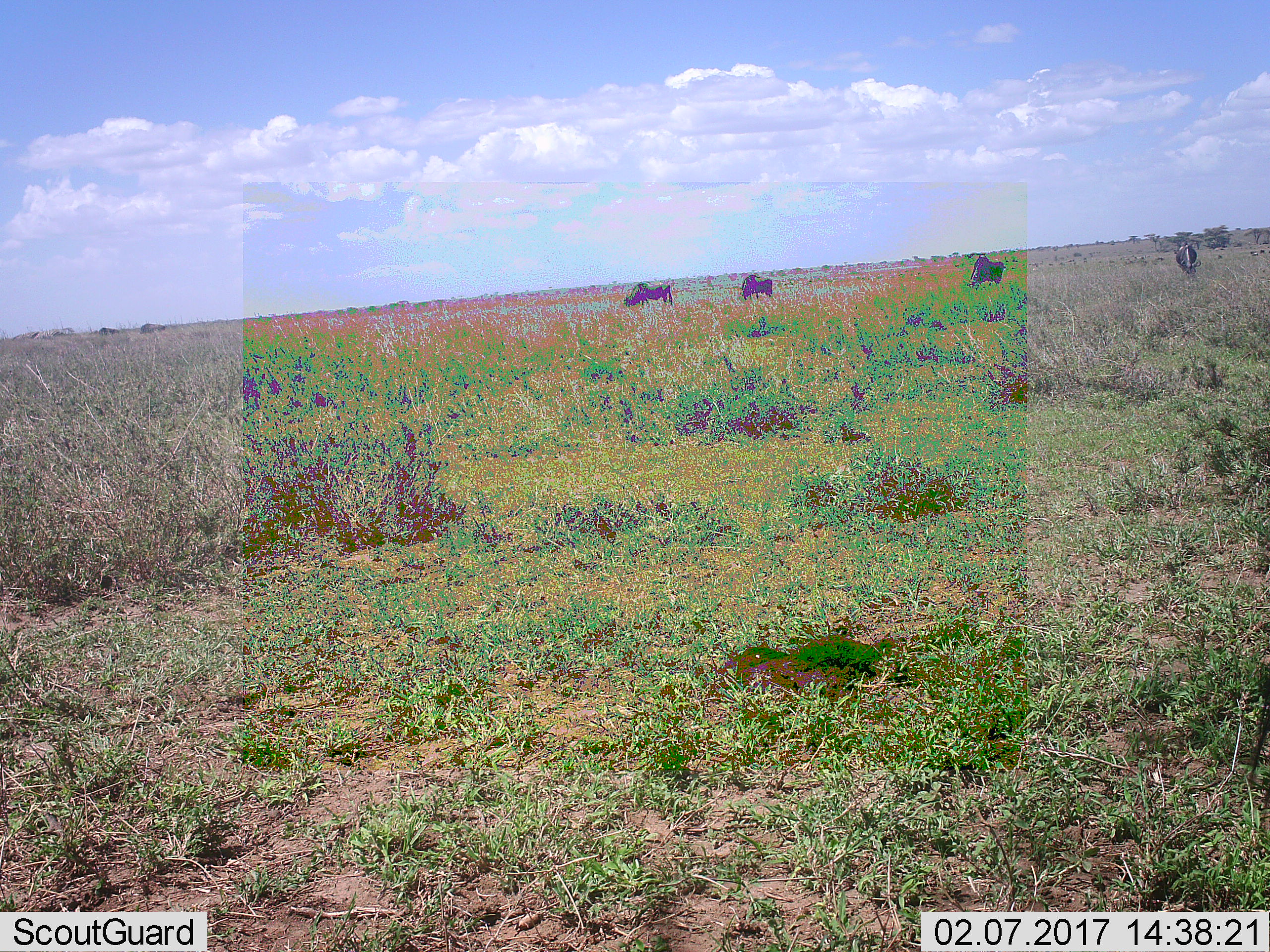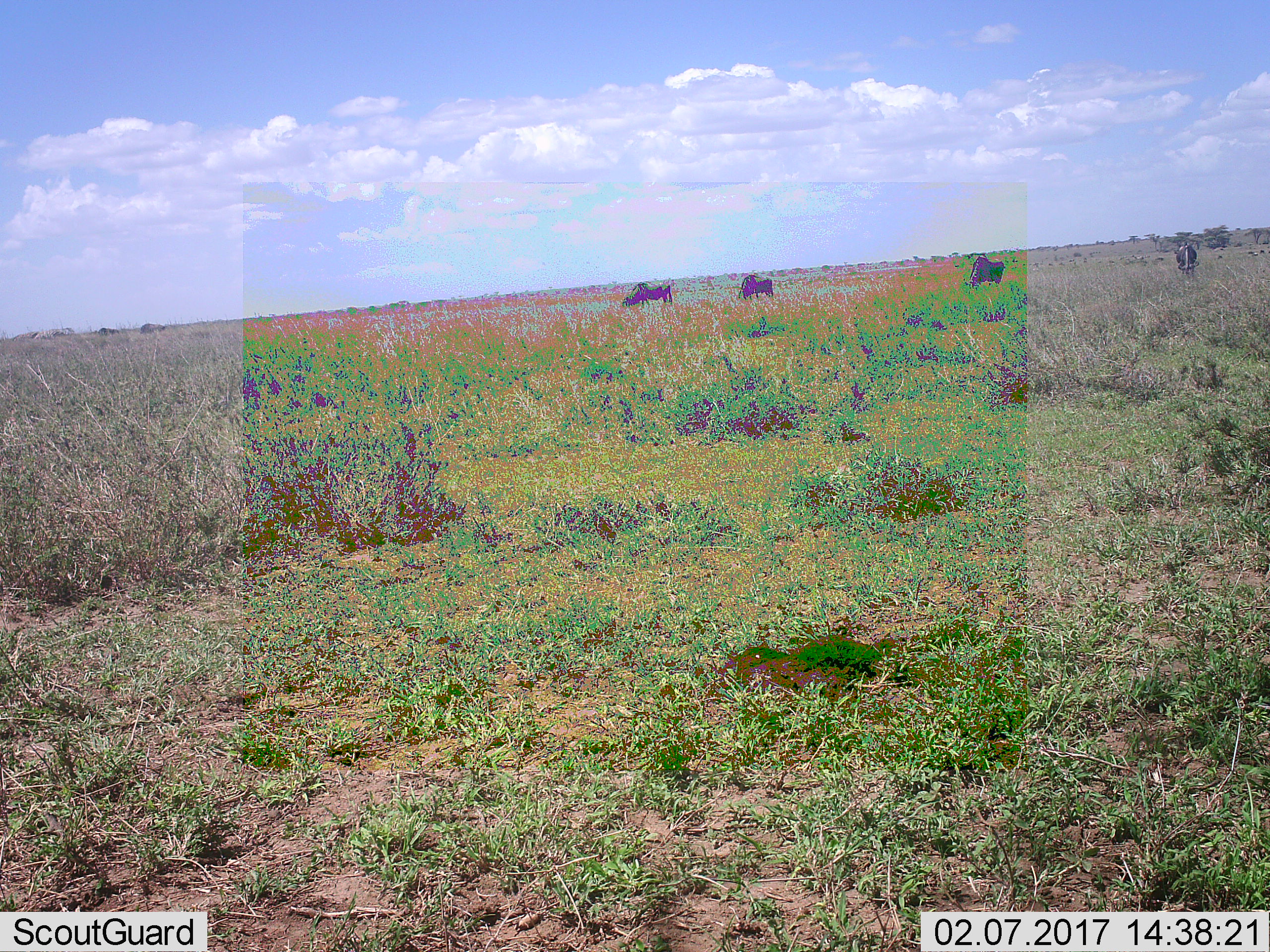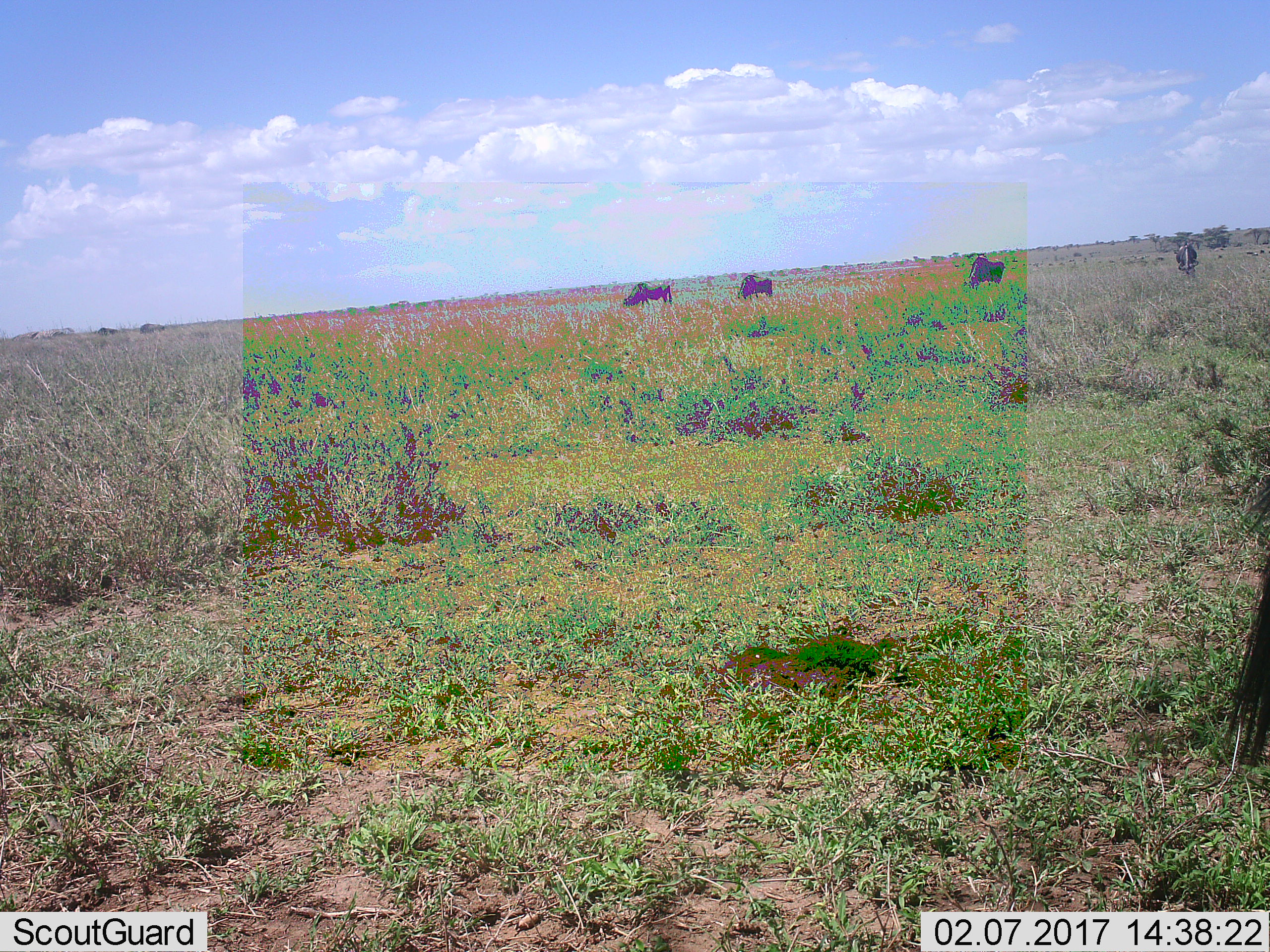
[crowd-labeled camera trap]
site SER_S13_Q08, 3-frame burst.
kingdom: Animalia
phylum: Chordata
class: Mammalia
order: Artiodactyla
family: Bovidae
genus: Connochaetes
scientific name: Connochaetes taurinus taurinus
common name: blue wildebeest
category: wildebeestblue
Wildebeestblue (blue wildebeest) (Connochaetes taurinus taurinus), count 6. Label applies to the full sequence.